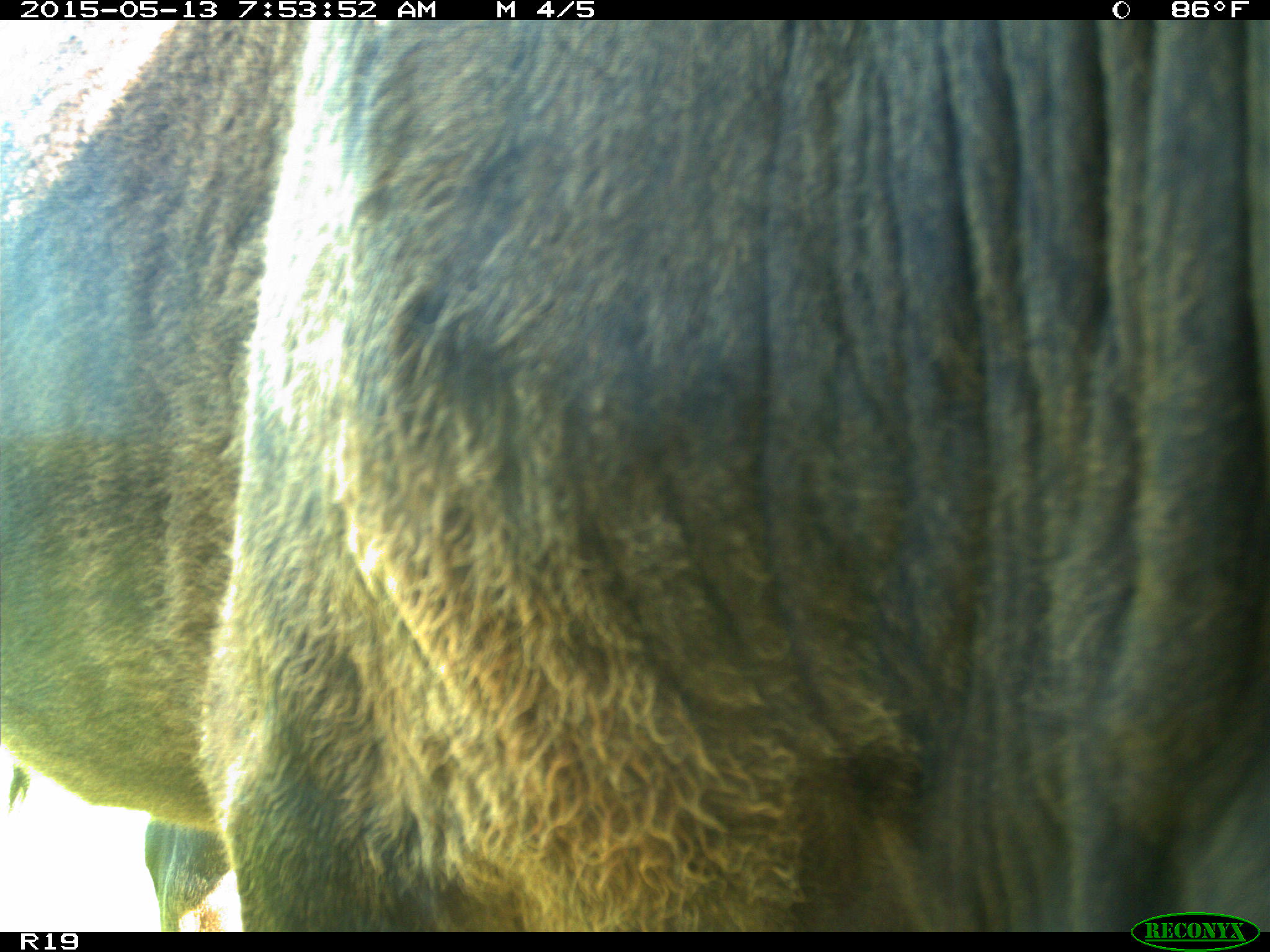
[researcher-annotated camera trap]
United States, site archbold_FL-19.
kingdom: Animalia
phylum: Chordata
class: Mammalia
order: Artiodactyla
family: Bovidae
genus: Bos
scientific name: Bos taurus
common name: domestic cow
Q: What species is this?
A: Bos taurus (domestic cow).